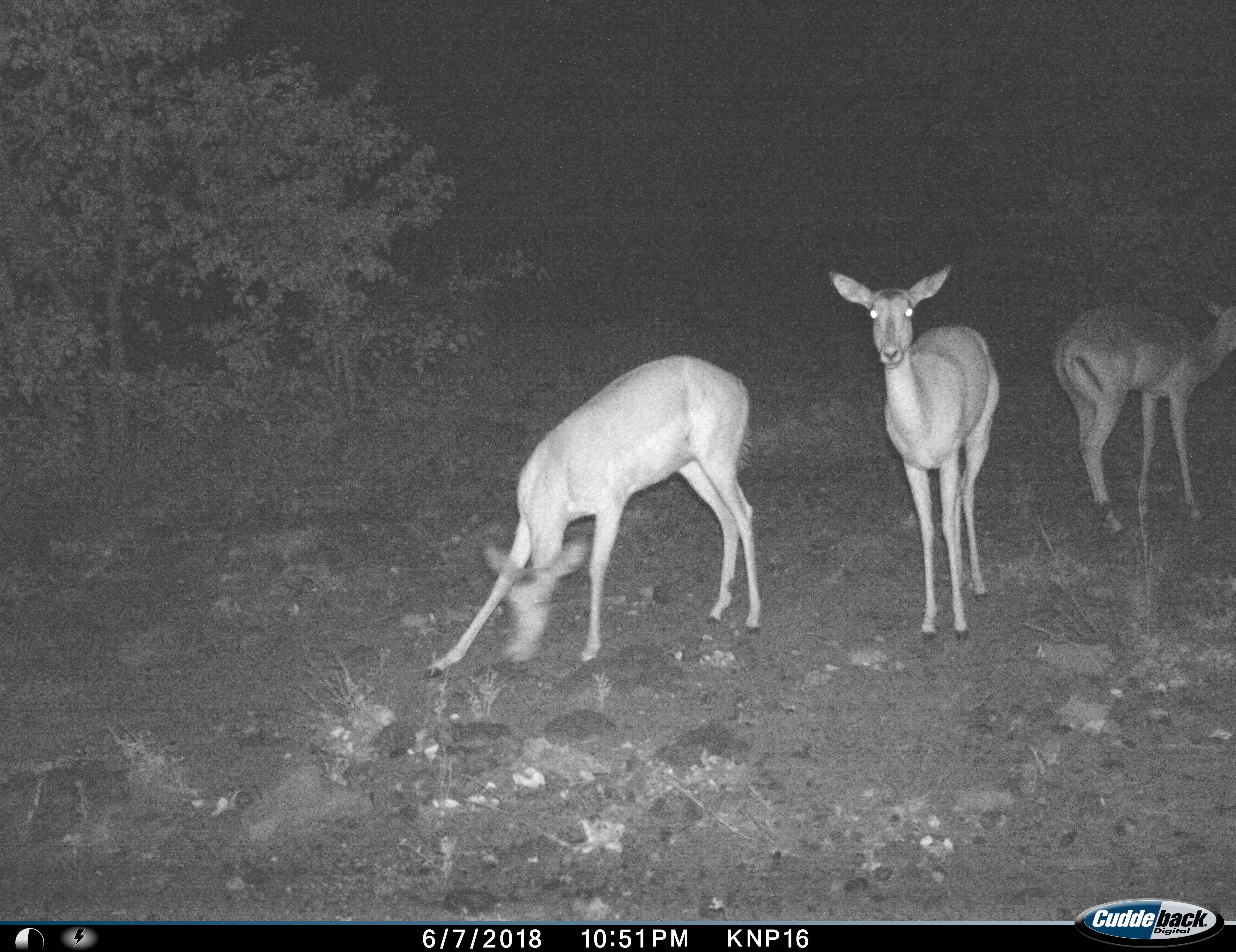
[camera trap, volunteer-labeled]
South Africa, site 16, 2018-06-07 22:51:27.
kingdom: Animalia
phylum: Chordata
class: Mammalia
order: Artiodactyla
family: Bovidae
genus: Aepyceros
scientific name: Aepyceros melampus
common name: impala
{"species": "impala (Aepyceros melampus)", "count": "3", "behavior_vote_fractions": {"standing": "88%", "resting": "0%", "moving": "12%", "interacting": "0%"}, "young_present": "0%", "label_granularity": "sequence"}